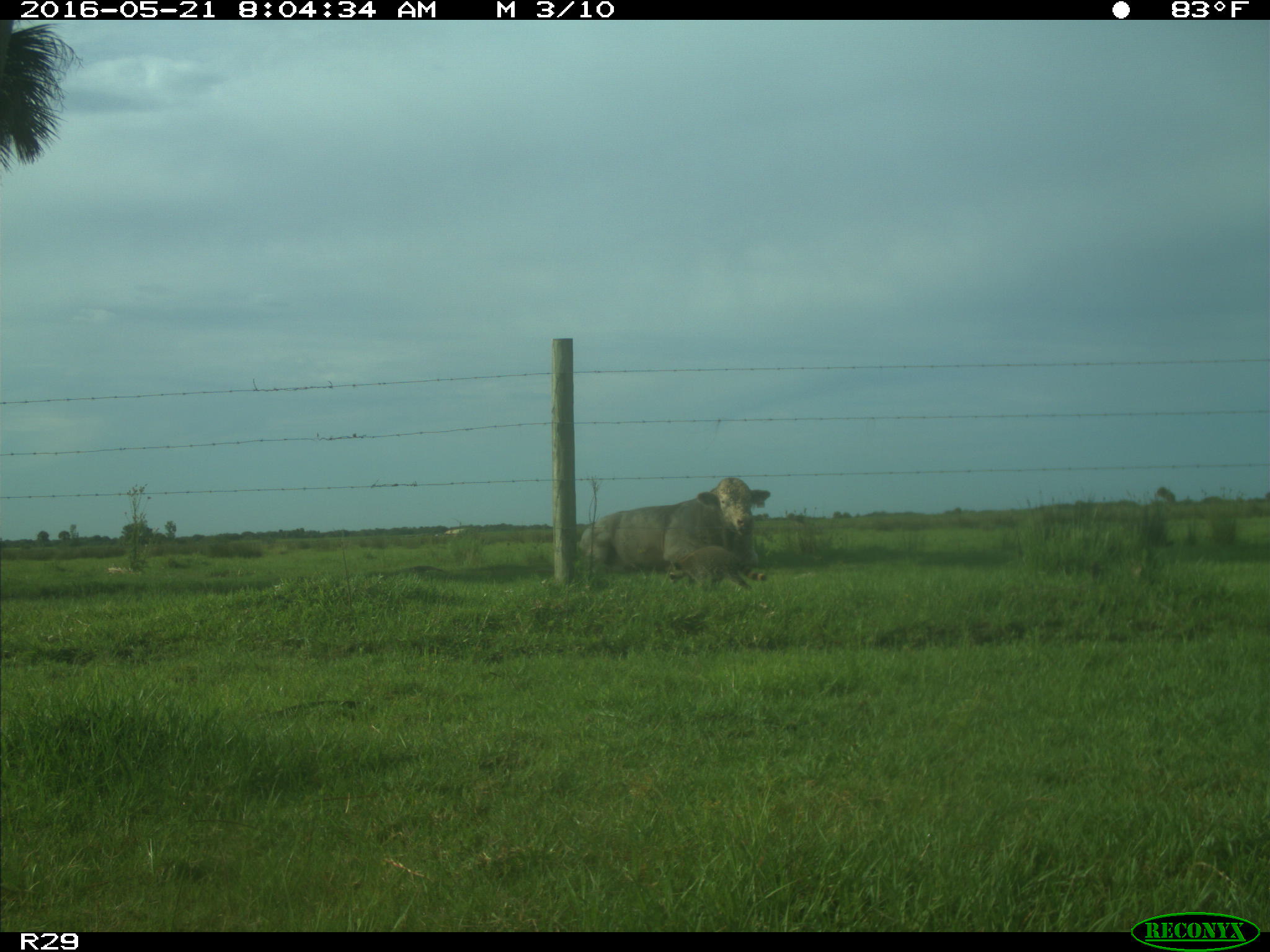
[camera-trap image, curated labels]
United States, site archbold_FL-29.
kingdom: Animalia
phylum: Chordata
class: Mammalia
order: Artiodactyla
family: Bovidae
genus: Bos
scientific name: Bos taurus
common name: domestic cow